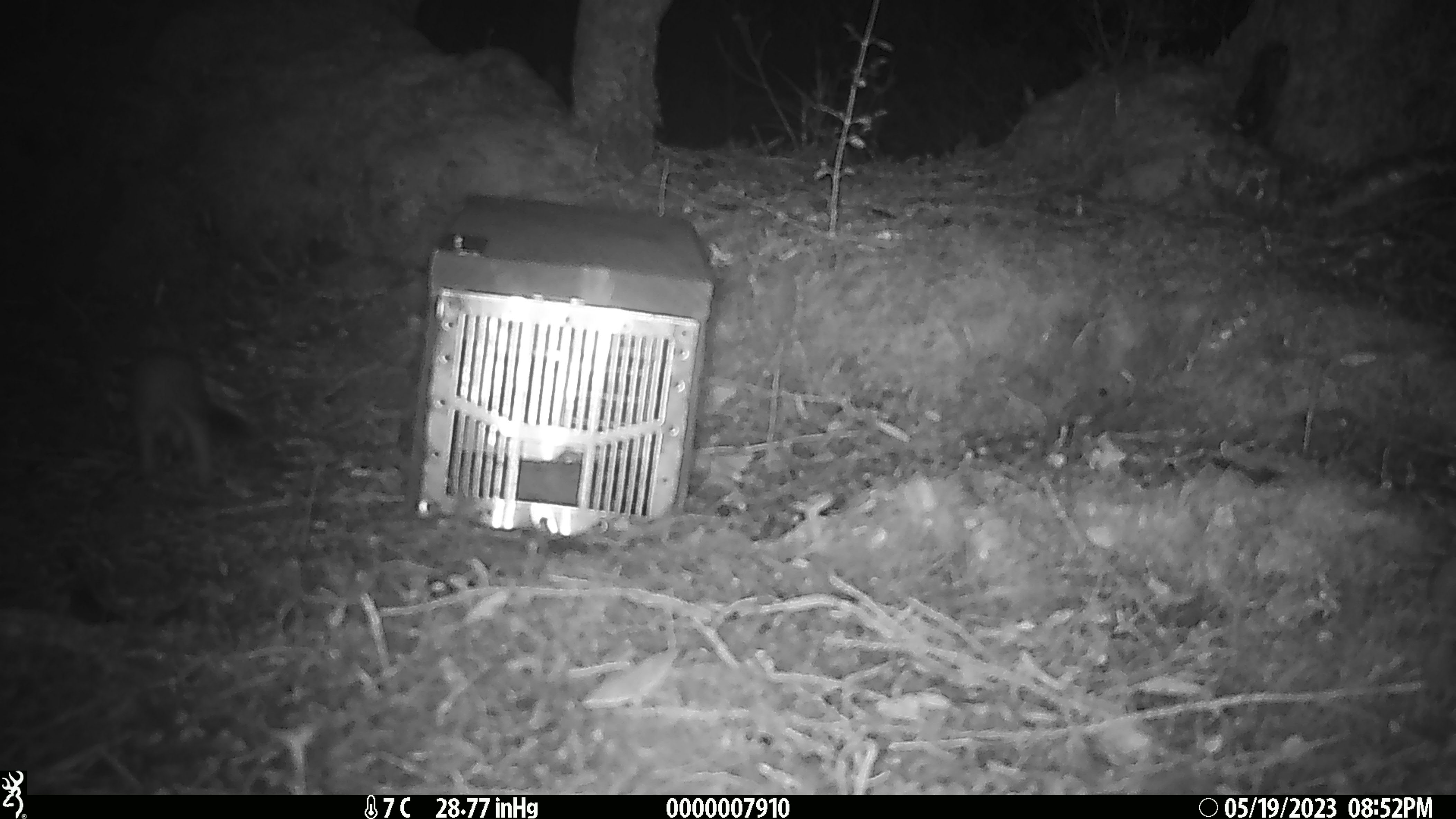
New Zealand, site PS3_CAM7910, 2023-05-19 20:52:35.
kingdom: Animalia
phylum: Chordata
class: Mammalia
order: Carnivora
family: Mustelidae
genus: Mustela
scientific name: Mustela erminea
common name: stoat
Stoat (Mustela erminea).